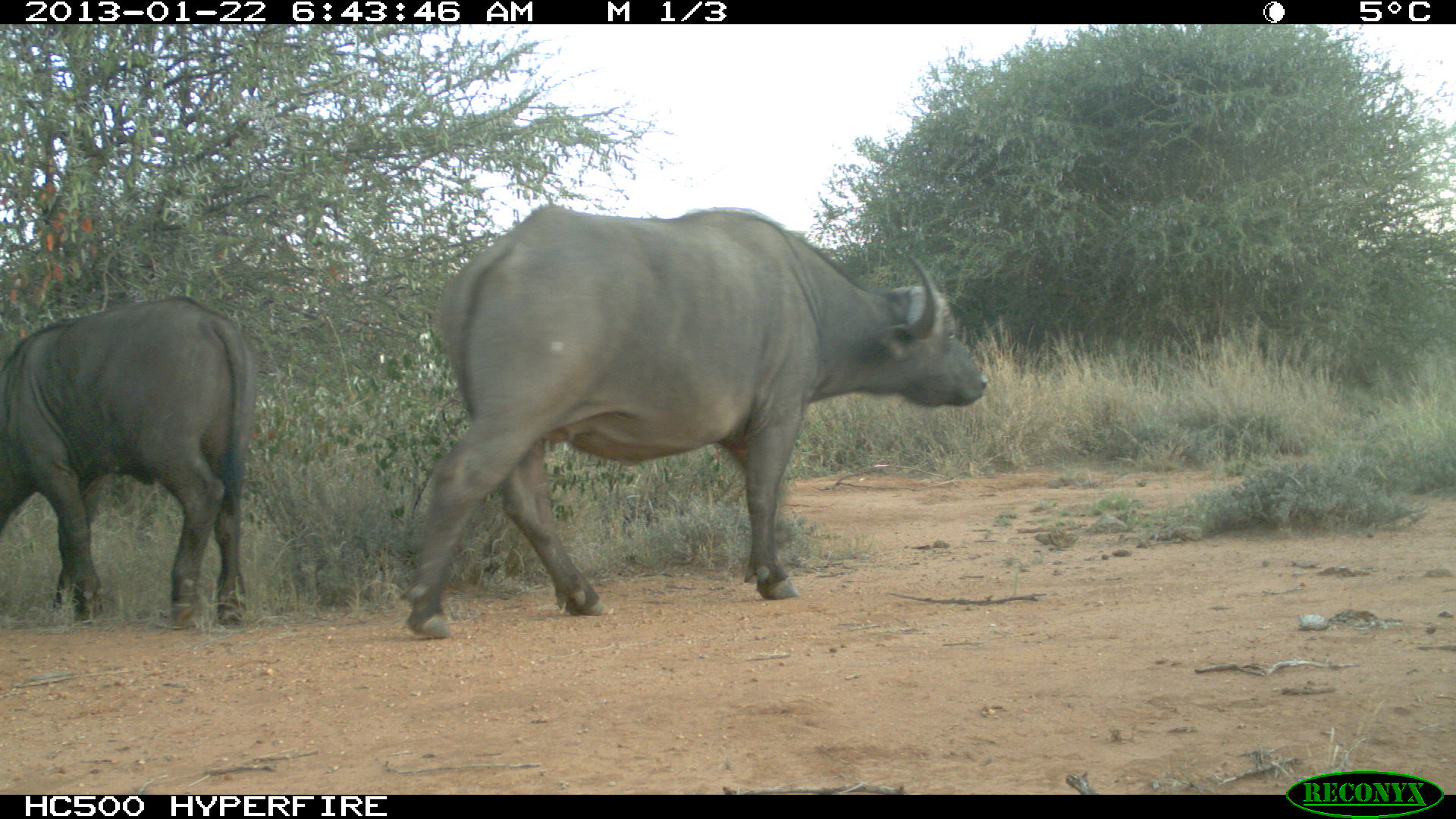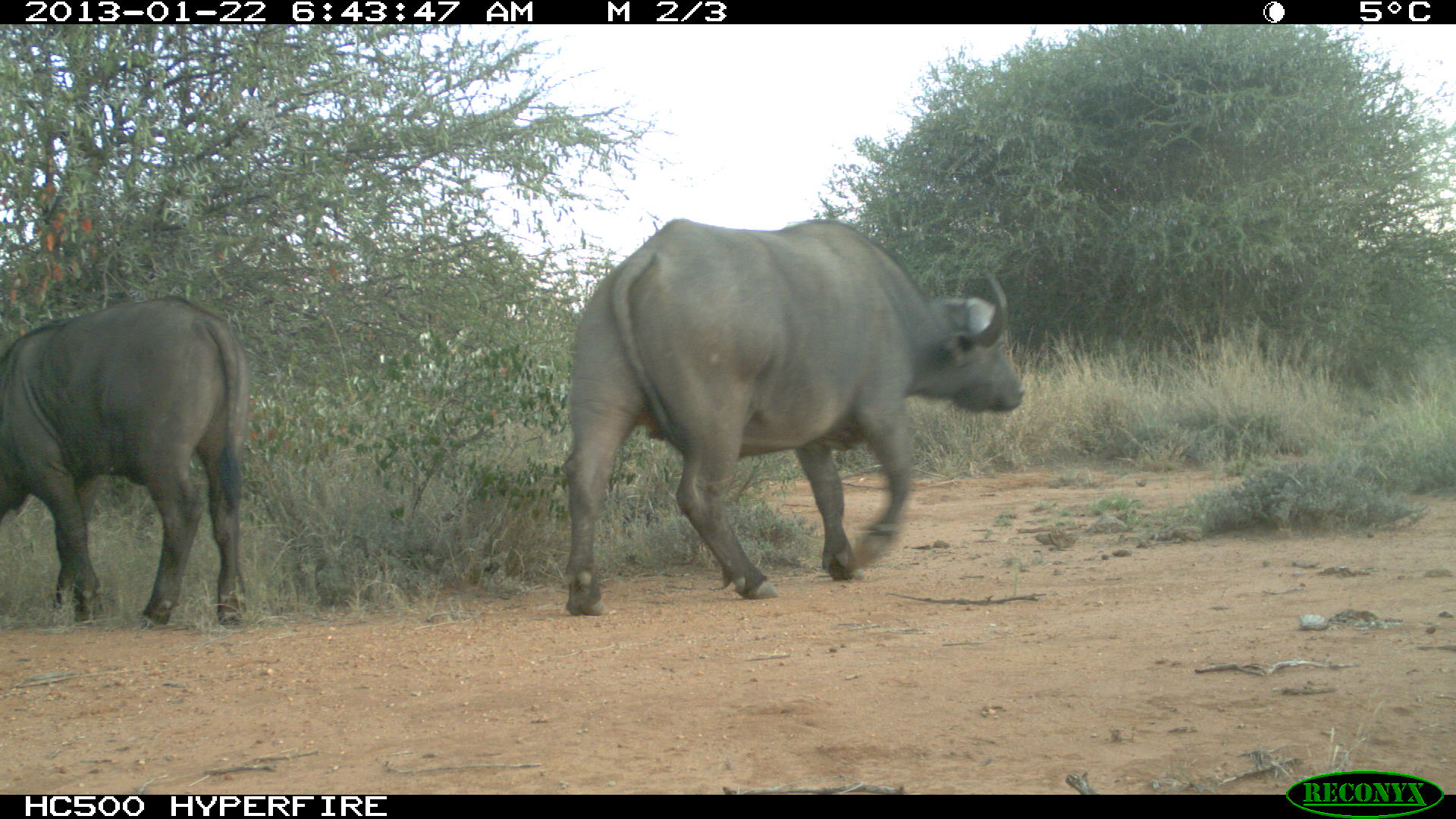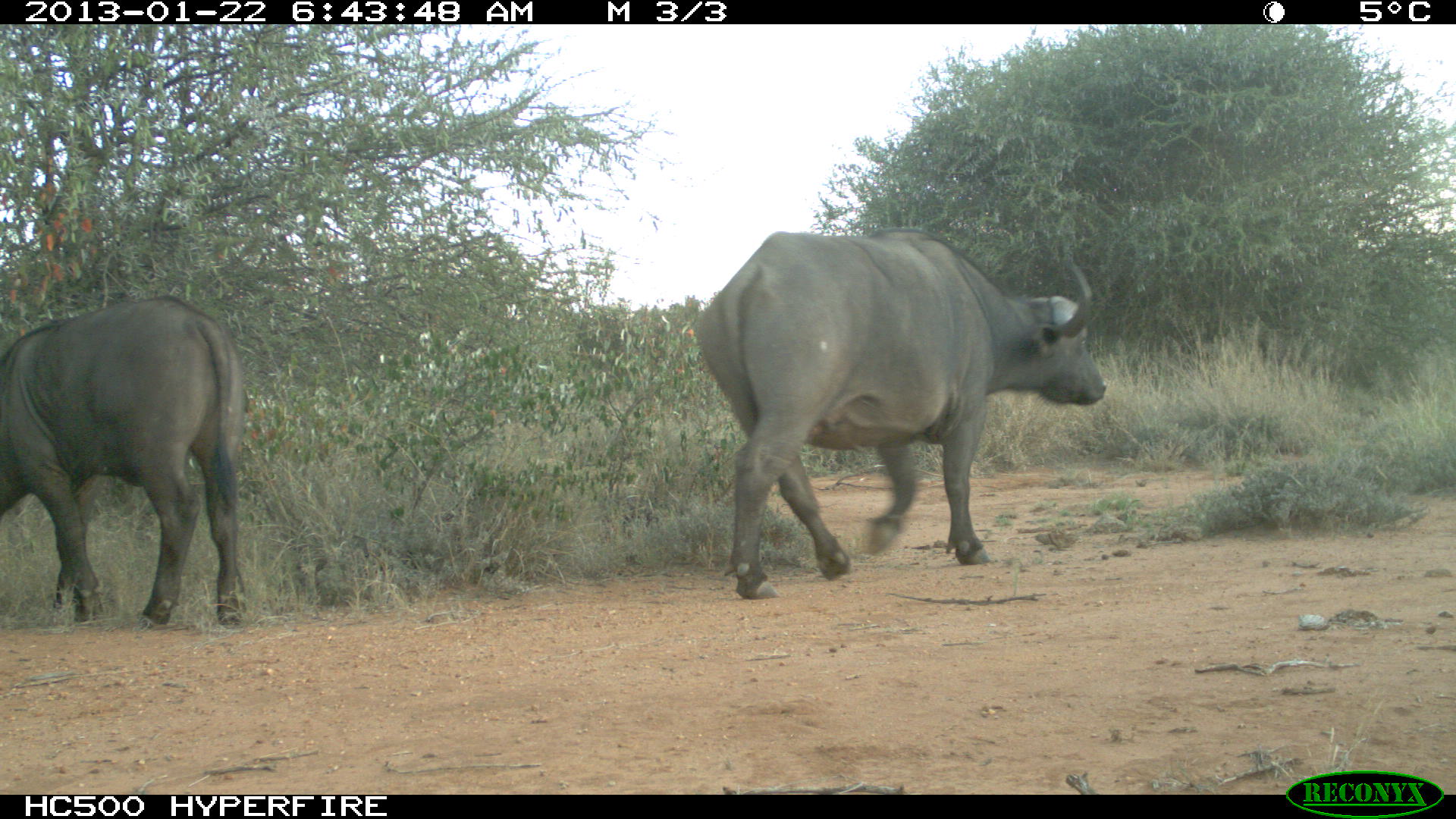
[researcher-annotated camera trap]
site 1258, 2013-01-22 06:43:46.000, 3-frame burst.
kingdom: Animalia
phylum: Chordata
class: Mammalia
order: Artiodactyla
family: Bovidae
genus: Syncerus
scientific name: Syncerus caffer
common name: african buffalo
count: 2